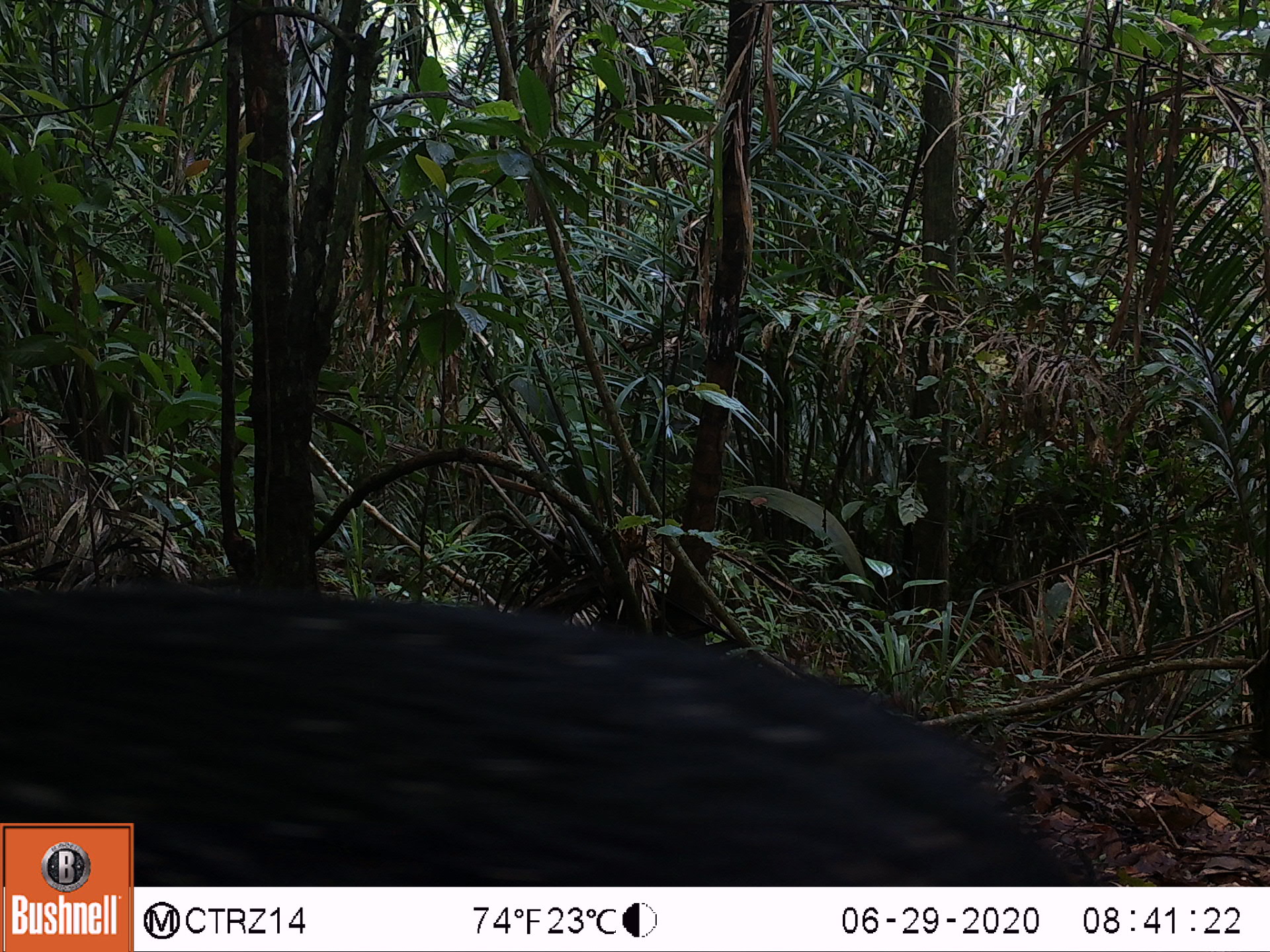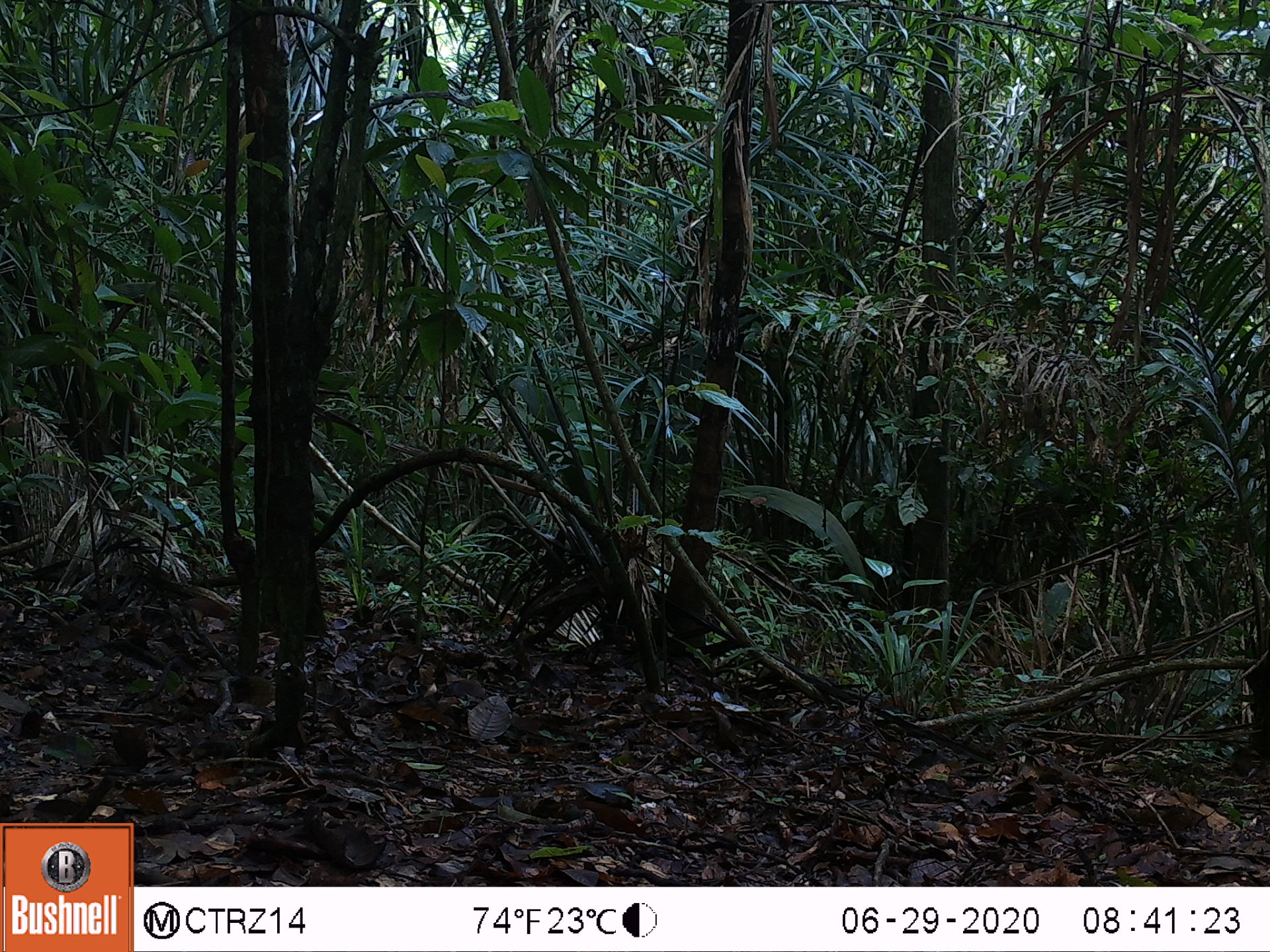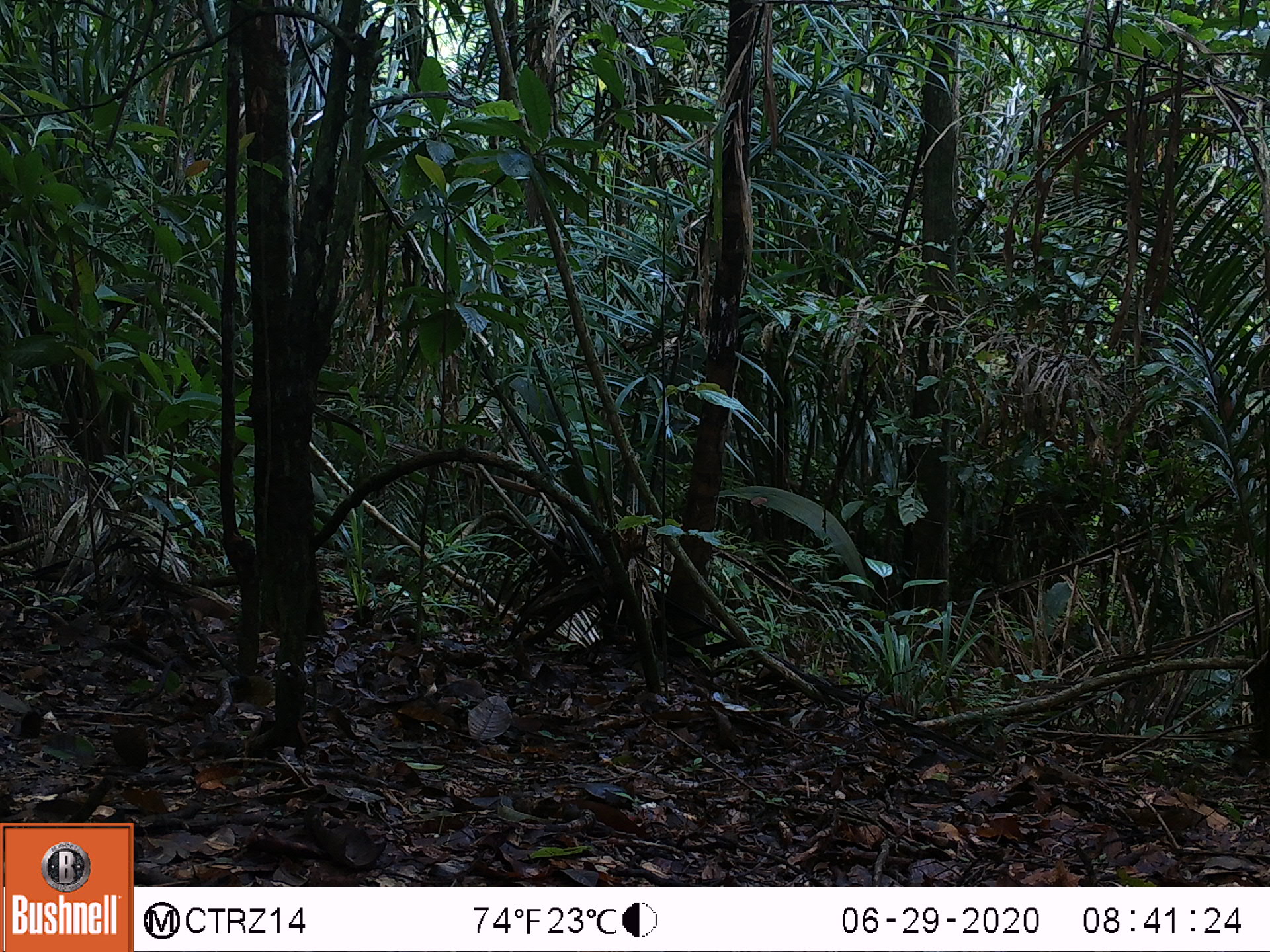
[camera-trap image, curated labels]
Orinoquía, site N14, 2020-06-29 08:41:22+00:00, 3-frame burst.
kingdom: Animalia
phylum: Chordata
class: Mammalia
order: Artiodactyla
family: Tayassuidae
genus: Pecari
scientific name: Pecari tajacu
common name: collared peccary